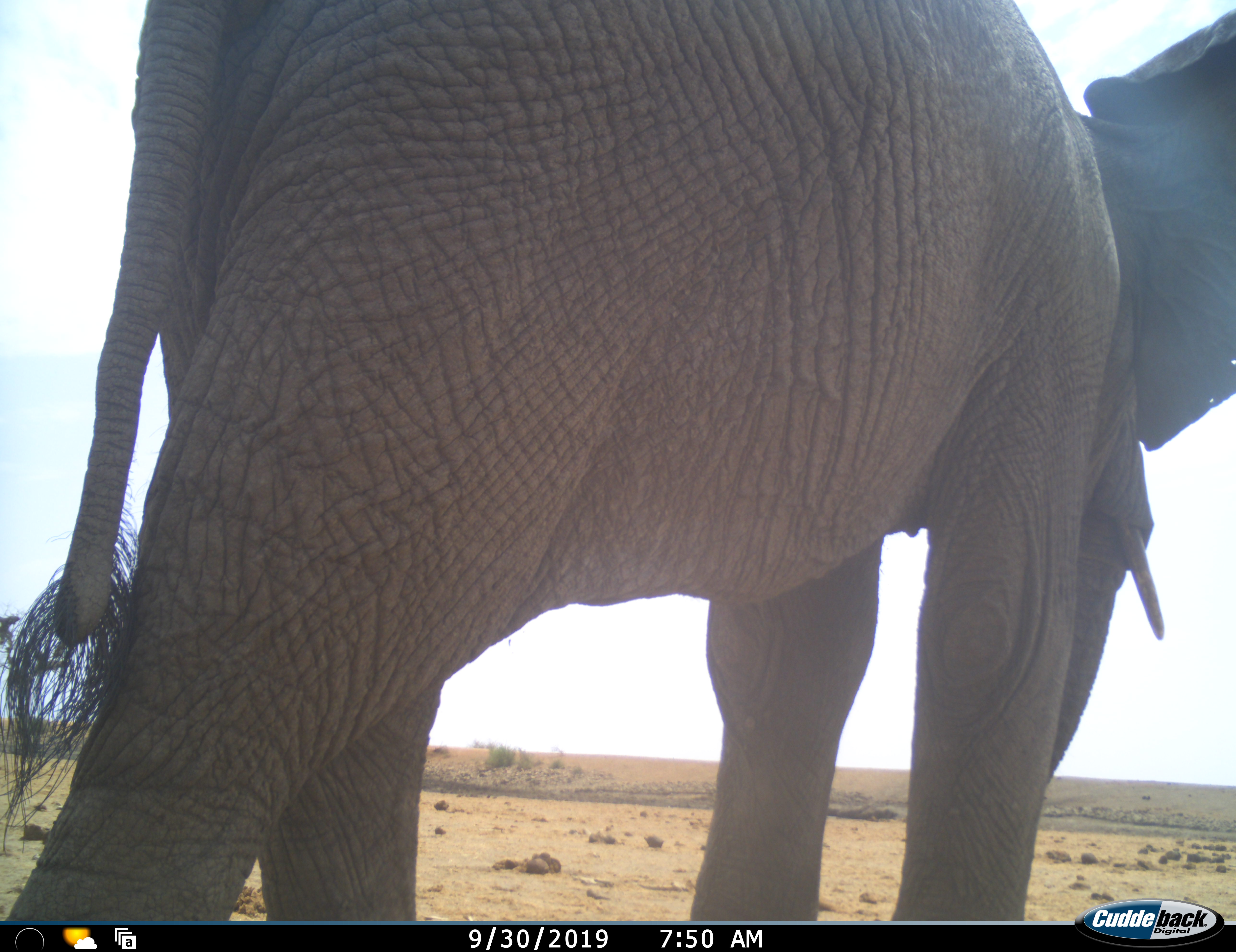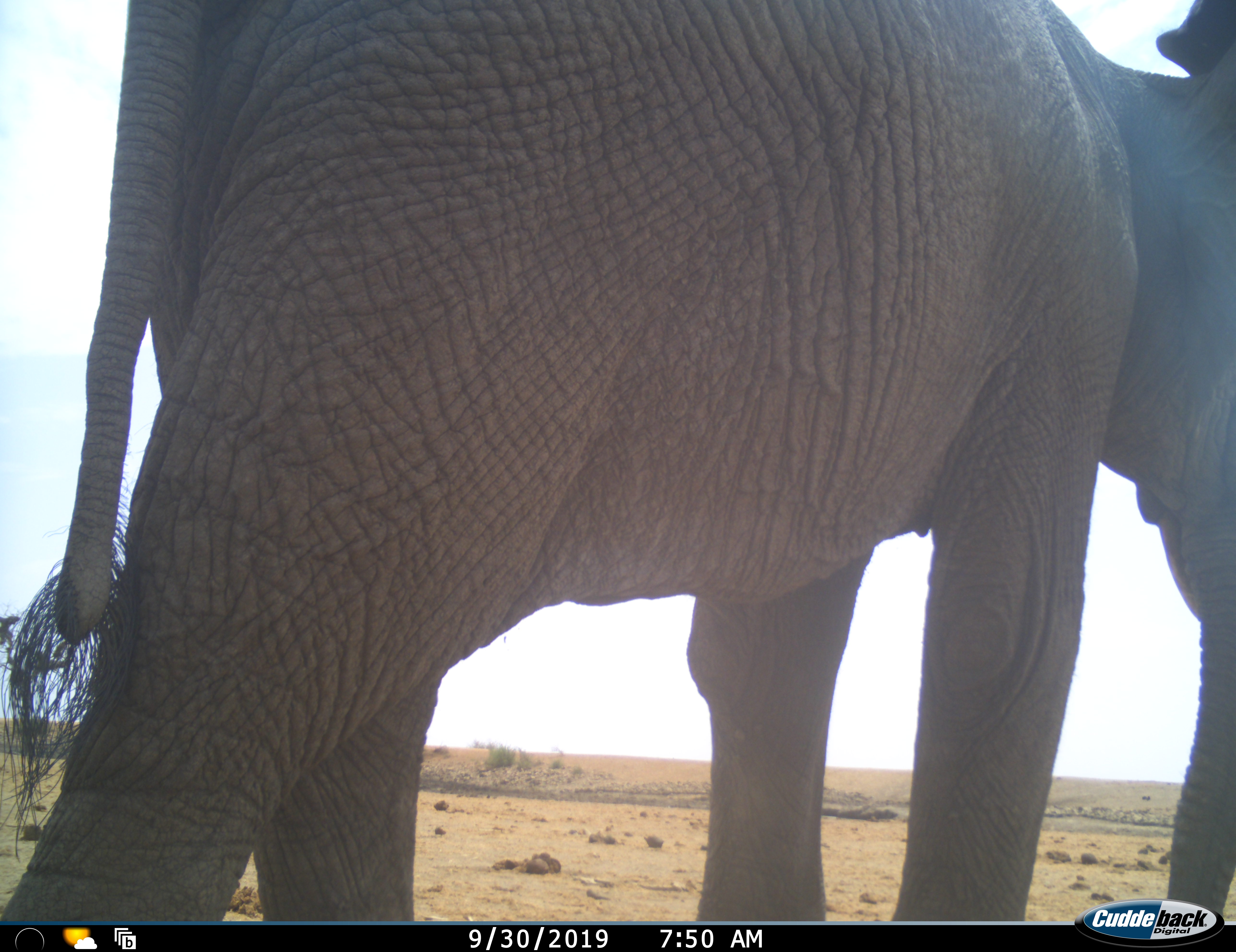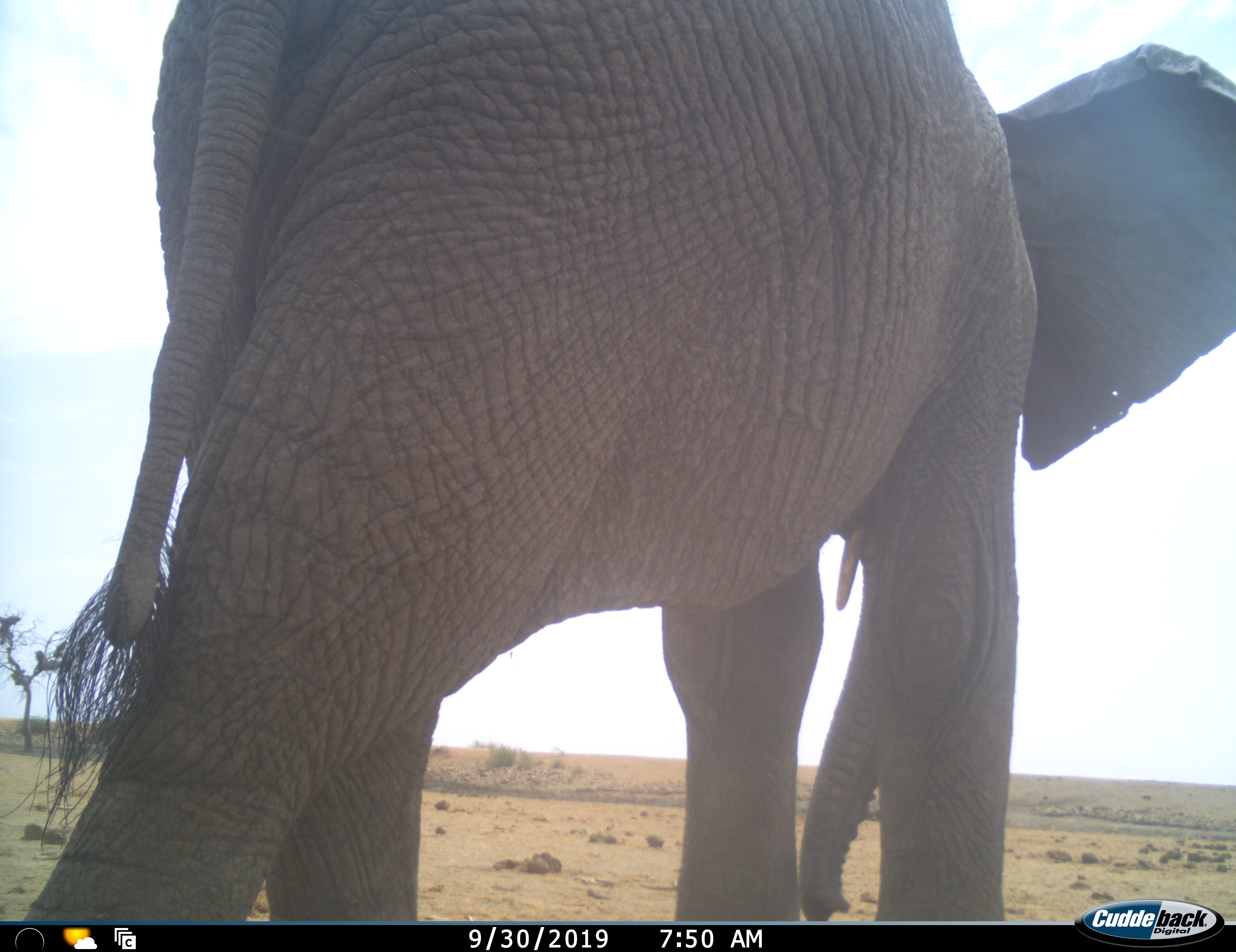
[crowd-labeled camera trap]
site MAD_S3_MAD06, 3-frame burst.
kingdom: Animalia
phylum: Chordata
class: Mammalia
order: Proboscidea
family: Elephantidae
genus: Loxodonta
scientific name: Loxodonta africana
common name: african bush elephant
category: elephant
Elephant (african bush elephant) (Loxodonta africana), count 1. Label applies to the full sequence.